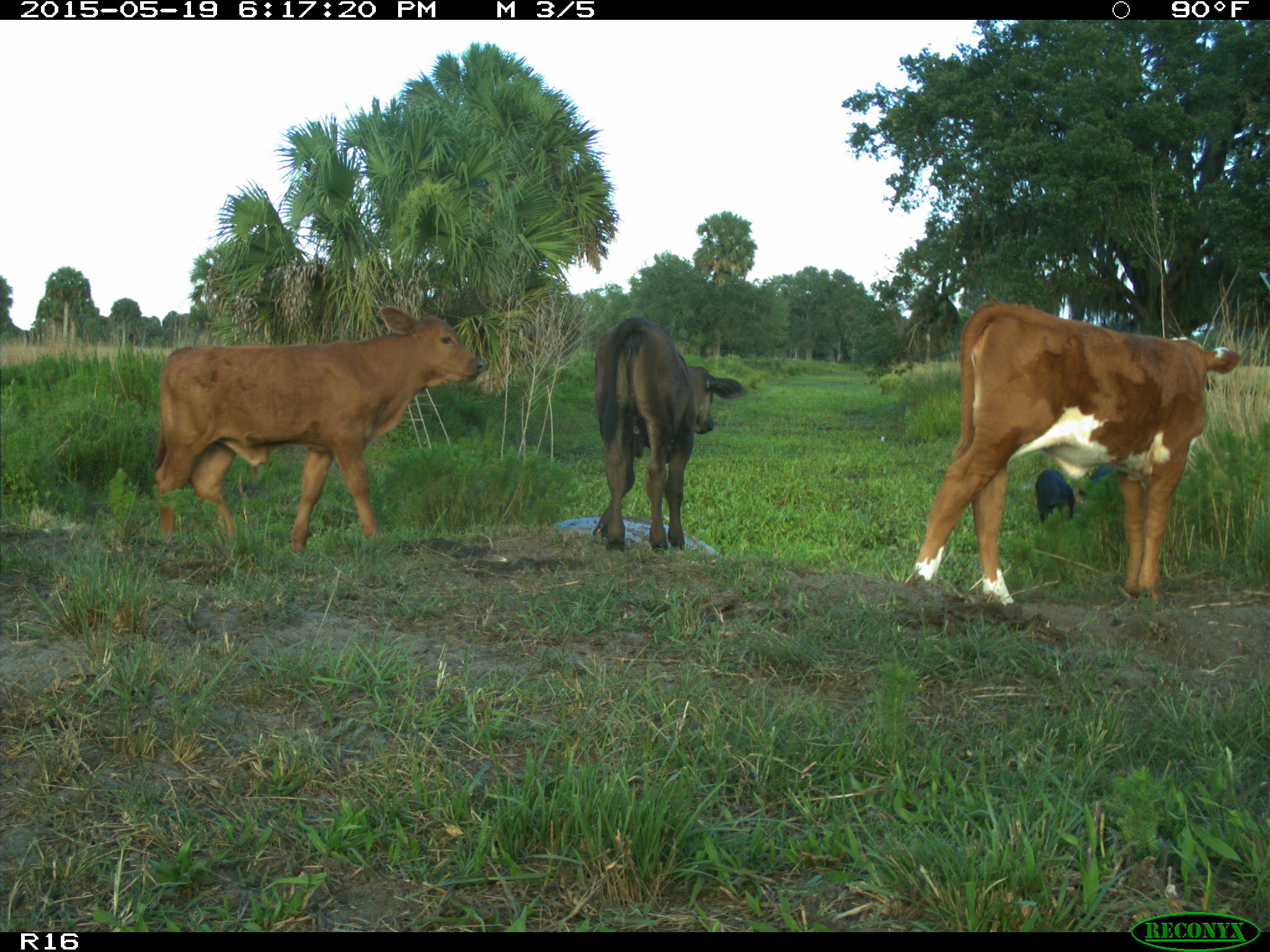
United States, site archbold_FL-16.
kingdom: Animalia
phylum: Chordata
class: Mammalia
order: Artiodactyla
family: Suidae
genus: Sus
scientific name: Sus scrofa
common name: wild boar